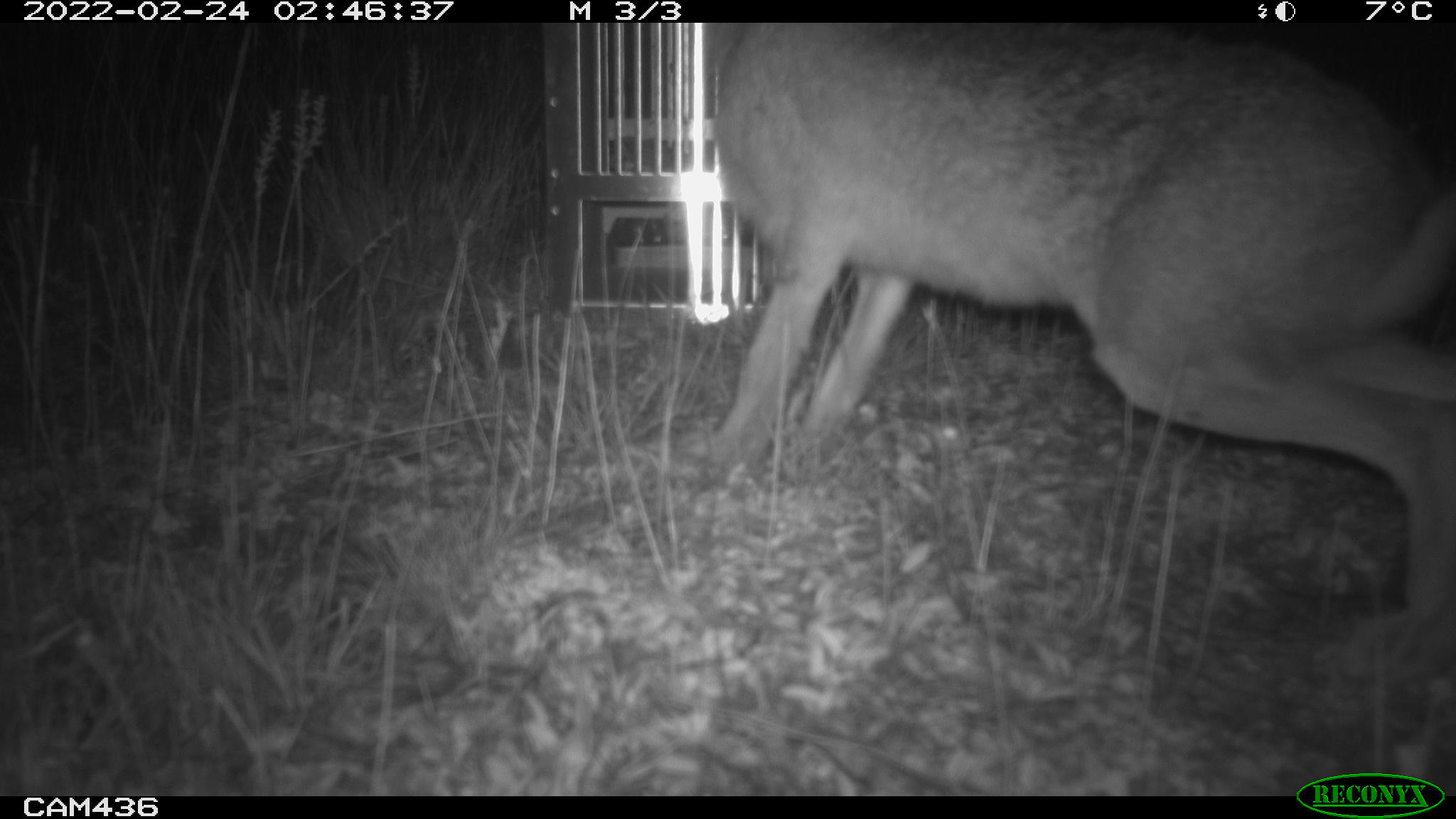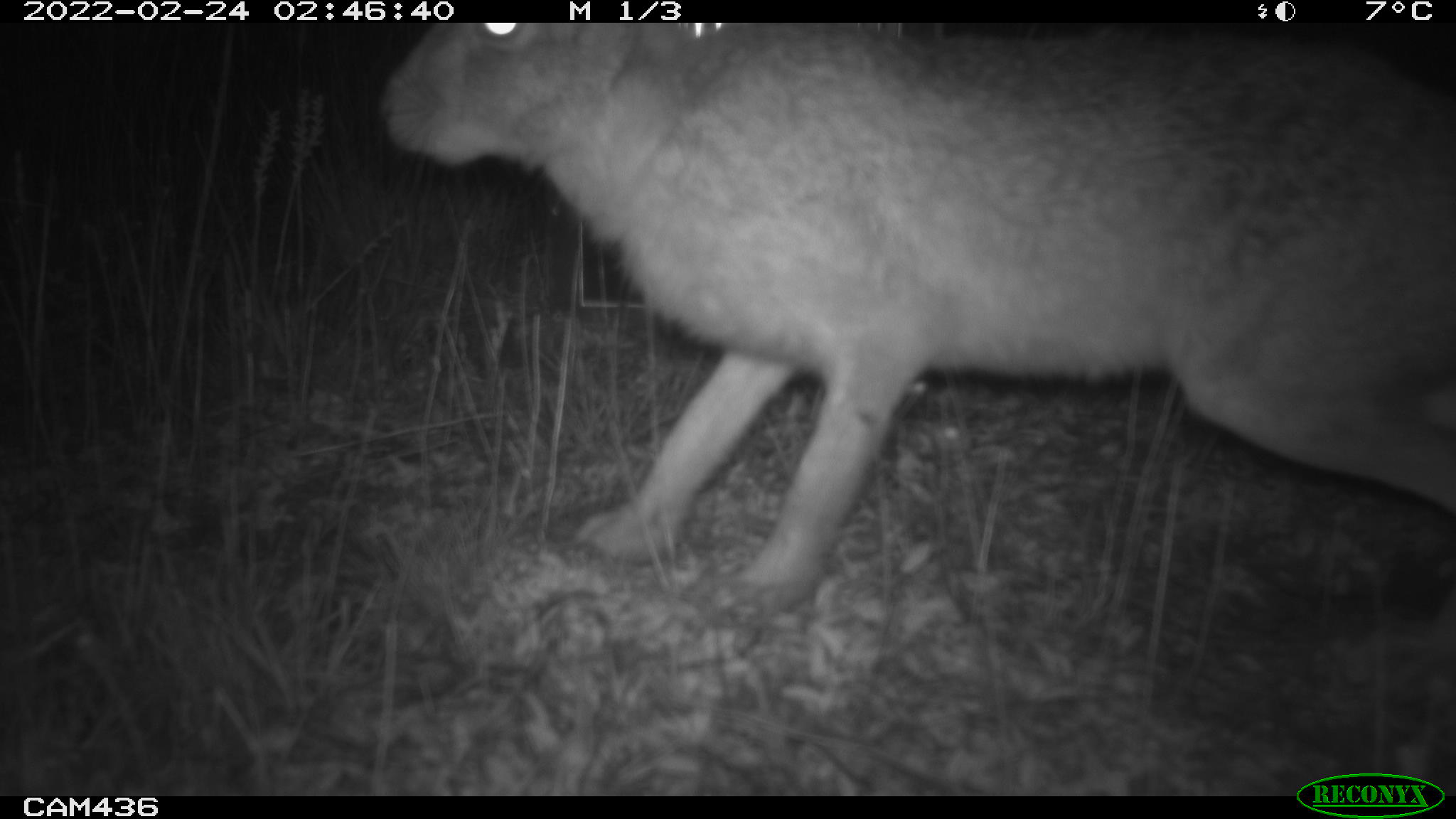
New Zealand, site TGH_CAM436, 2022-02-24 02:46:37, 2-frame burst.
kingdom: Animalia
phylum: Chordata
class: Mammalia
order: Lagomorpha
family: Leporidae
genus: Lepus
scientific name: Lepus europaeus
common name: brown hare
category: hare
Hare (brown hare) (Lepus europaeus).